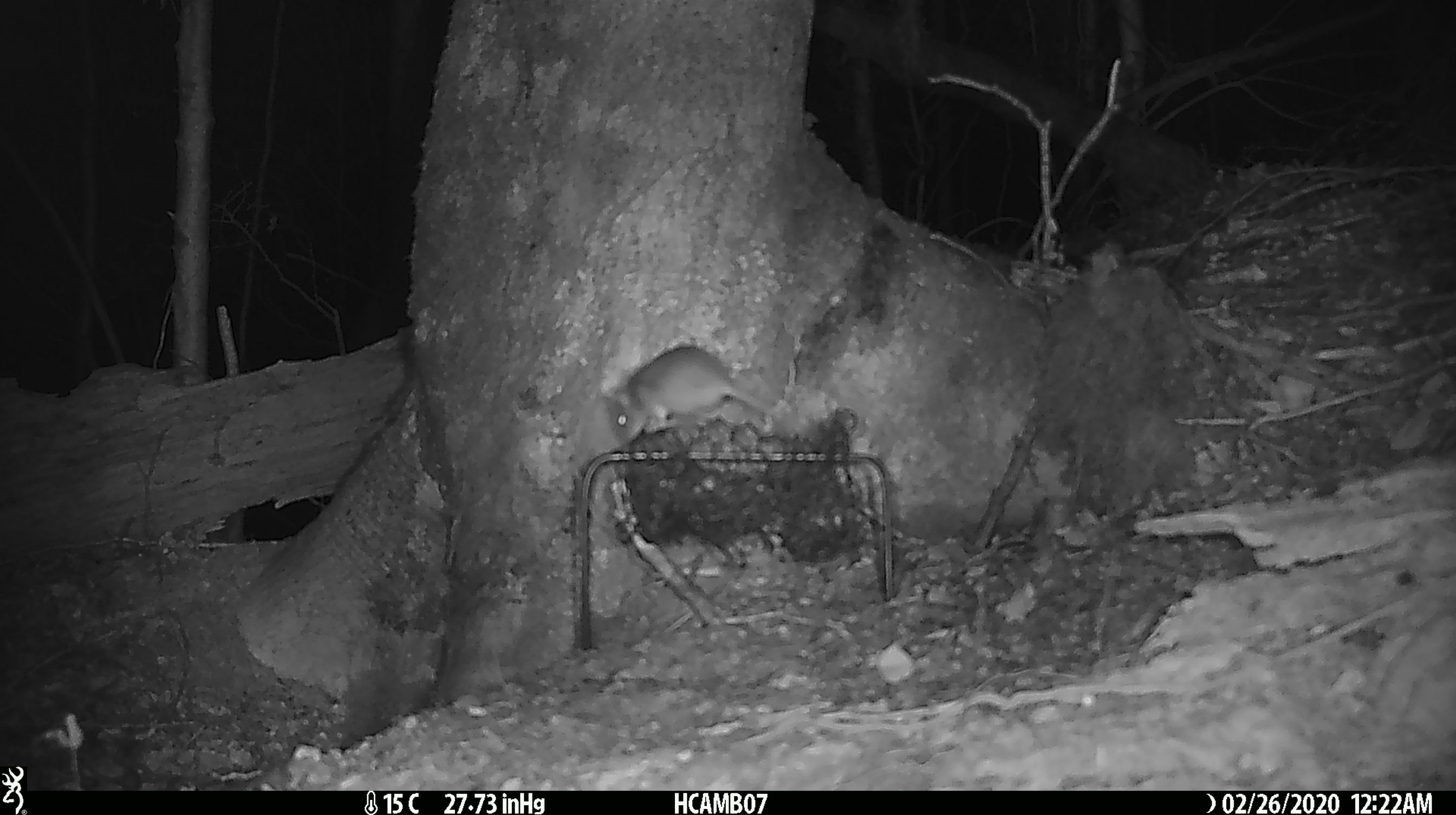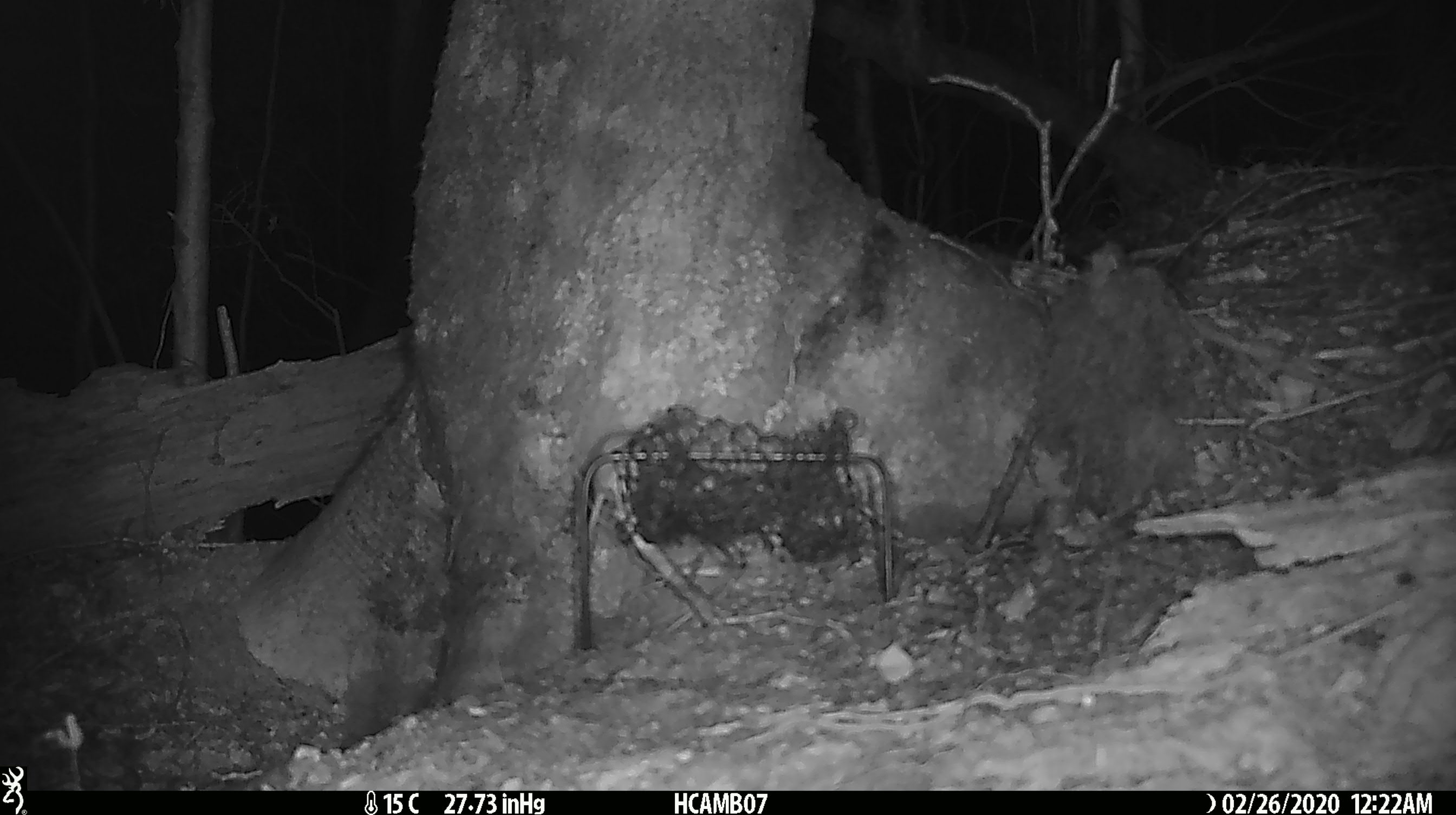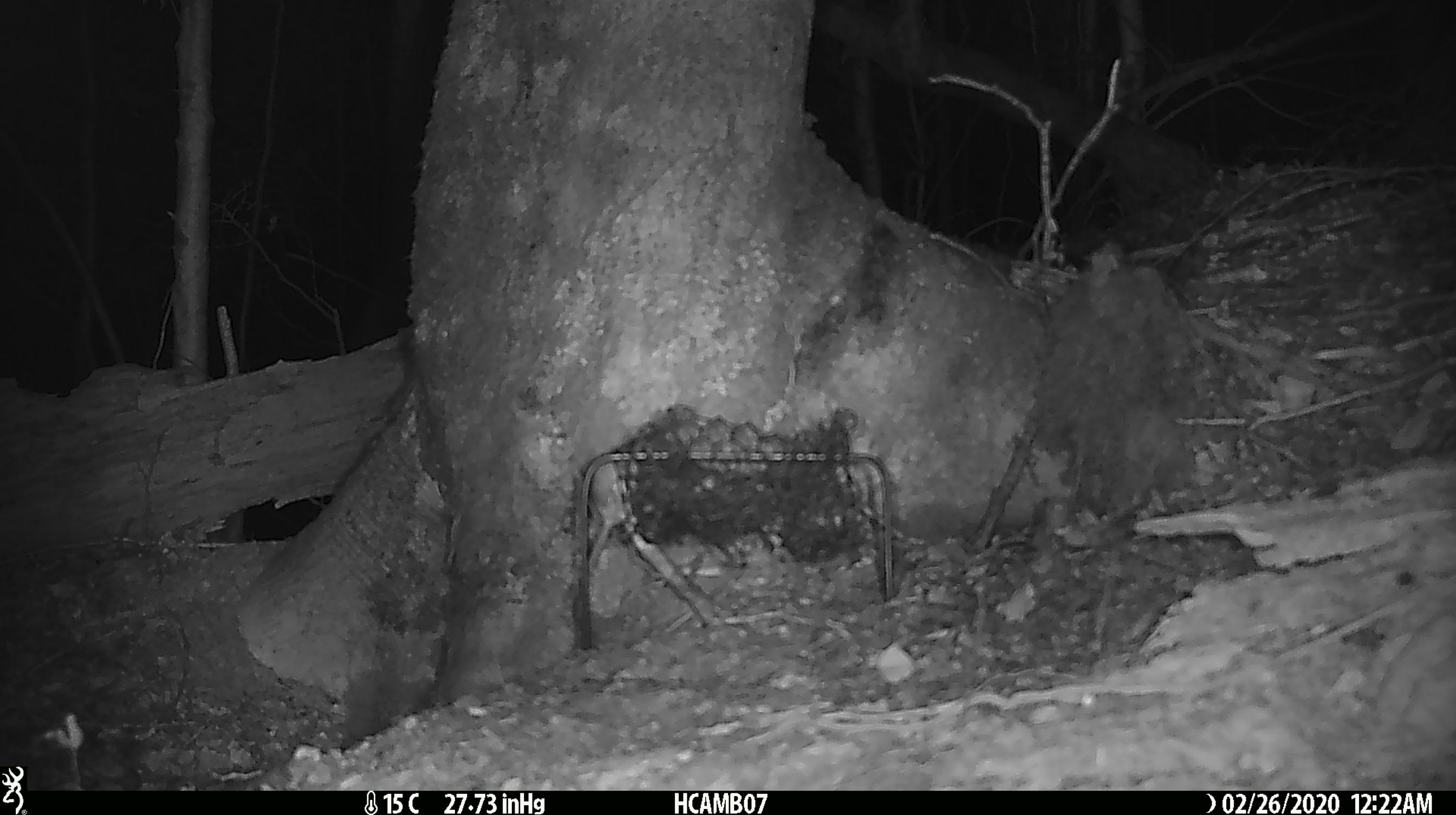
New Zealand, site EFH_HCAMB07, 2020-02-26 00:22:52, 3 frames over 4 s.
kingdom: Animalia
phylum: Chordata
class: Mammalia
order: Rodentia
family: Muridae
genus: Mus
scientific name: Mus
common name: mouse